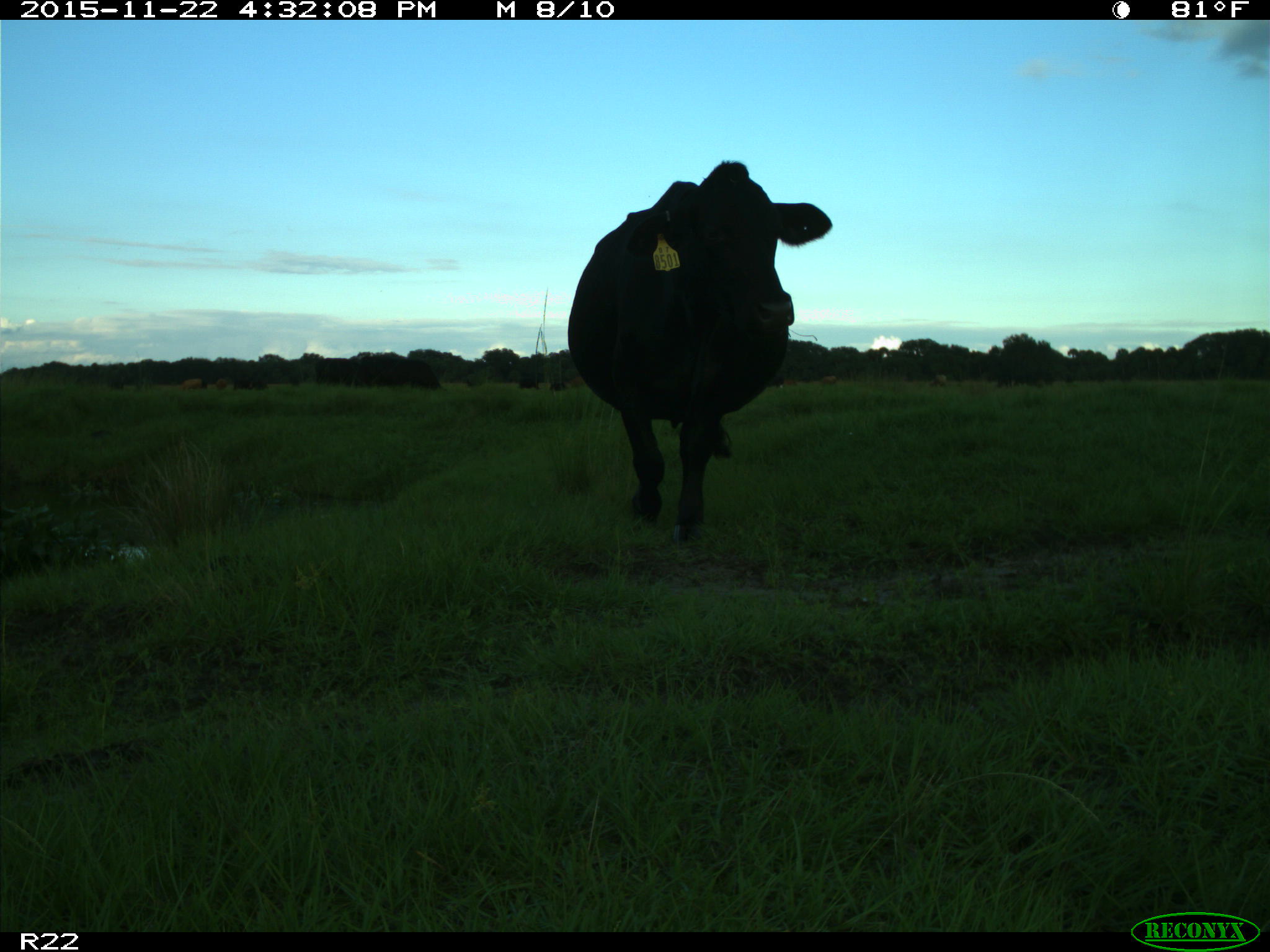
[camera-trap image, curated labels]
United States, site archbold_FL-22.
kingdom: Animalia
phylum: Chordata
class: Mammalia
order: Artiodactyla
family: Bovidae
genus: Bos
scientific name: Bos taurus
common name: domestic cow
Bos taurus (domestic cow).